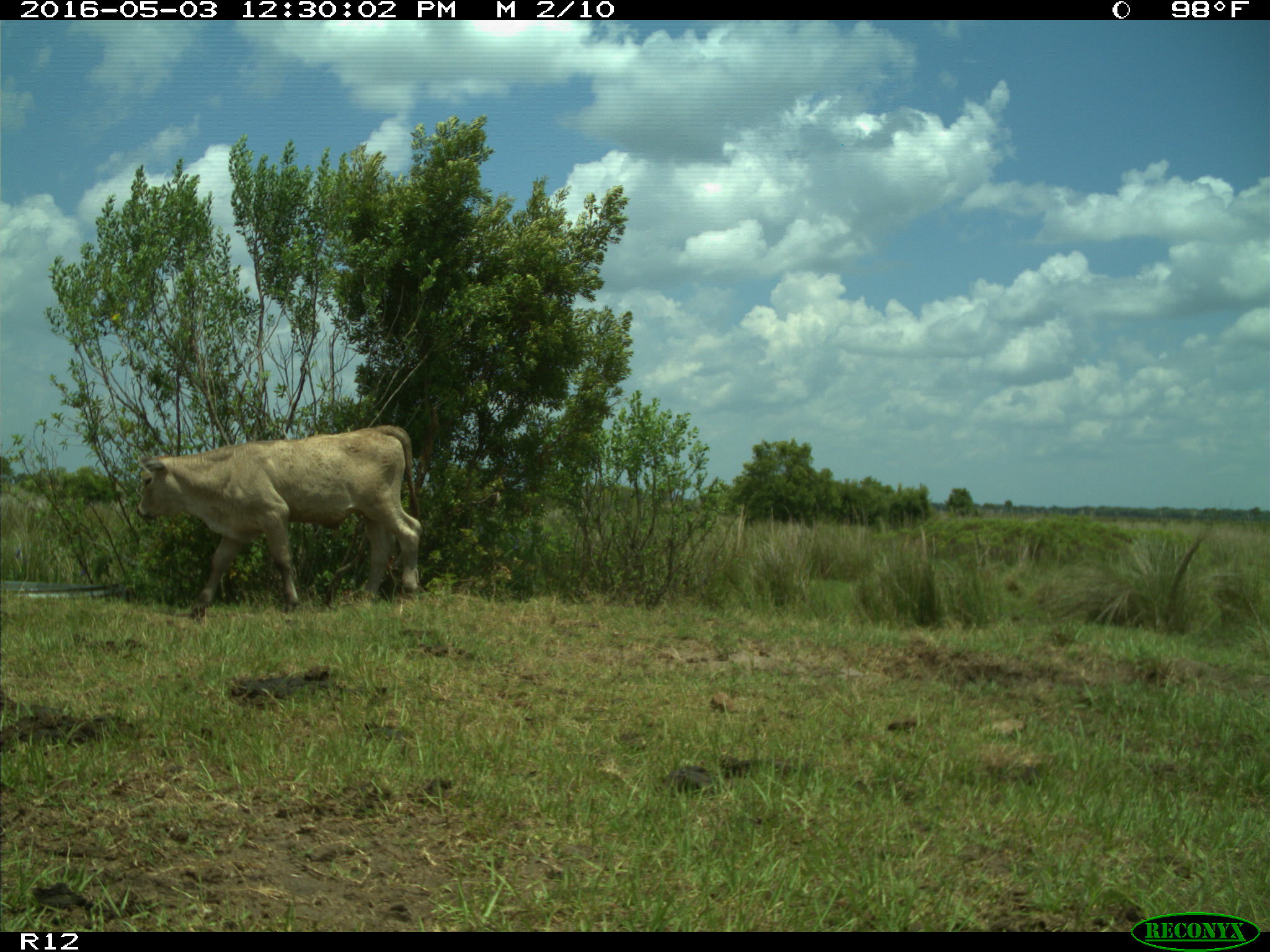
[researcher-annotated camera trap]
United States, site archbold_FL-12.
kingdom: Animalia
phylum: Chordata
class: Mammalia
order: Artiodactyla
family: Bovidae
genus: Bos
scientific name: Bos taurus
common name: domestic cow